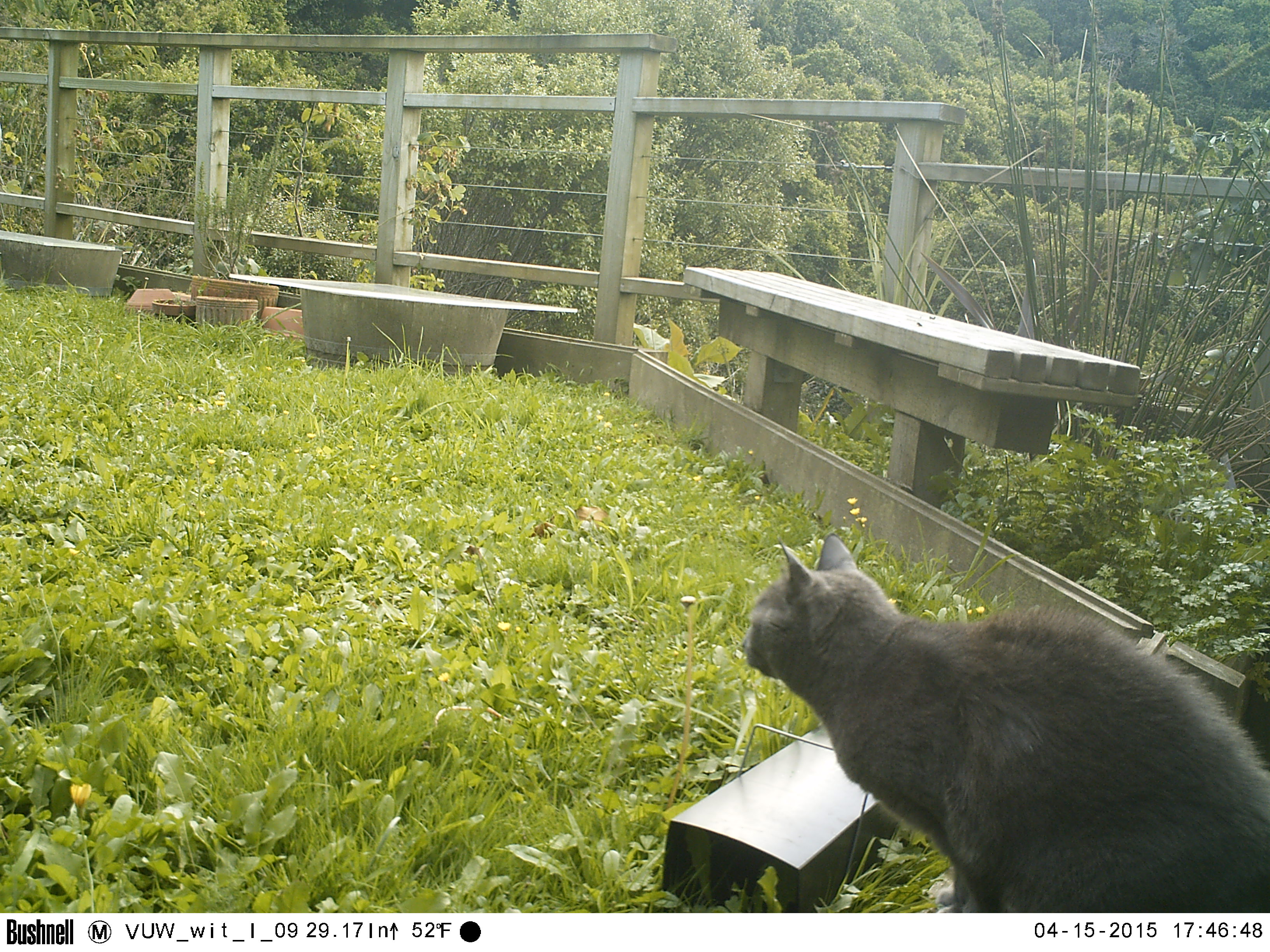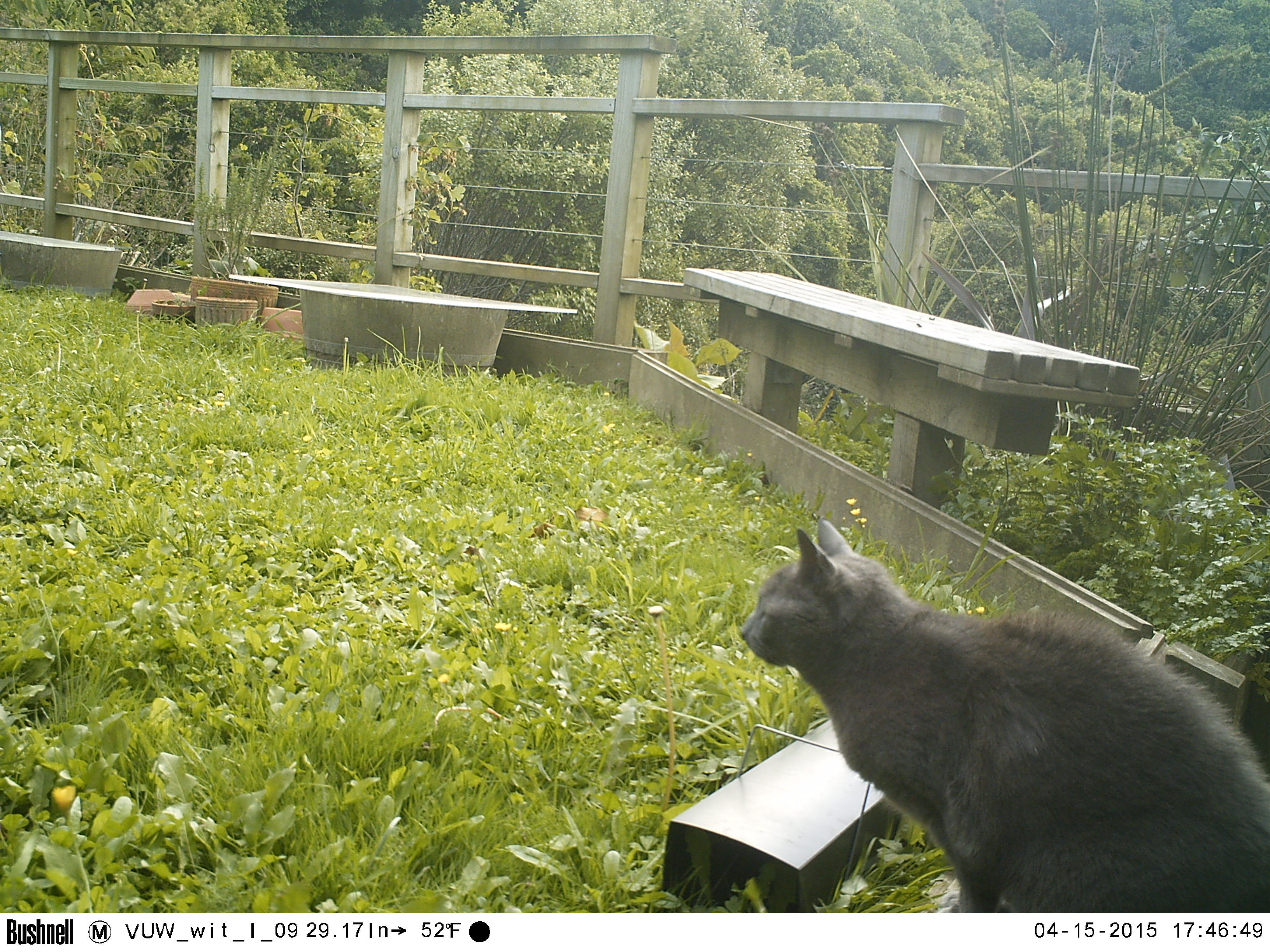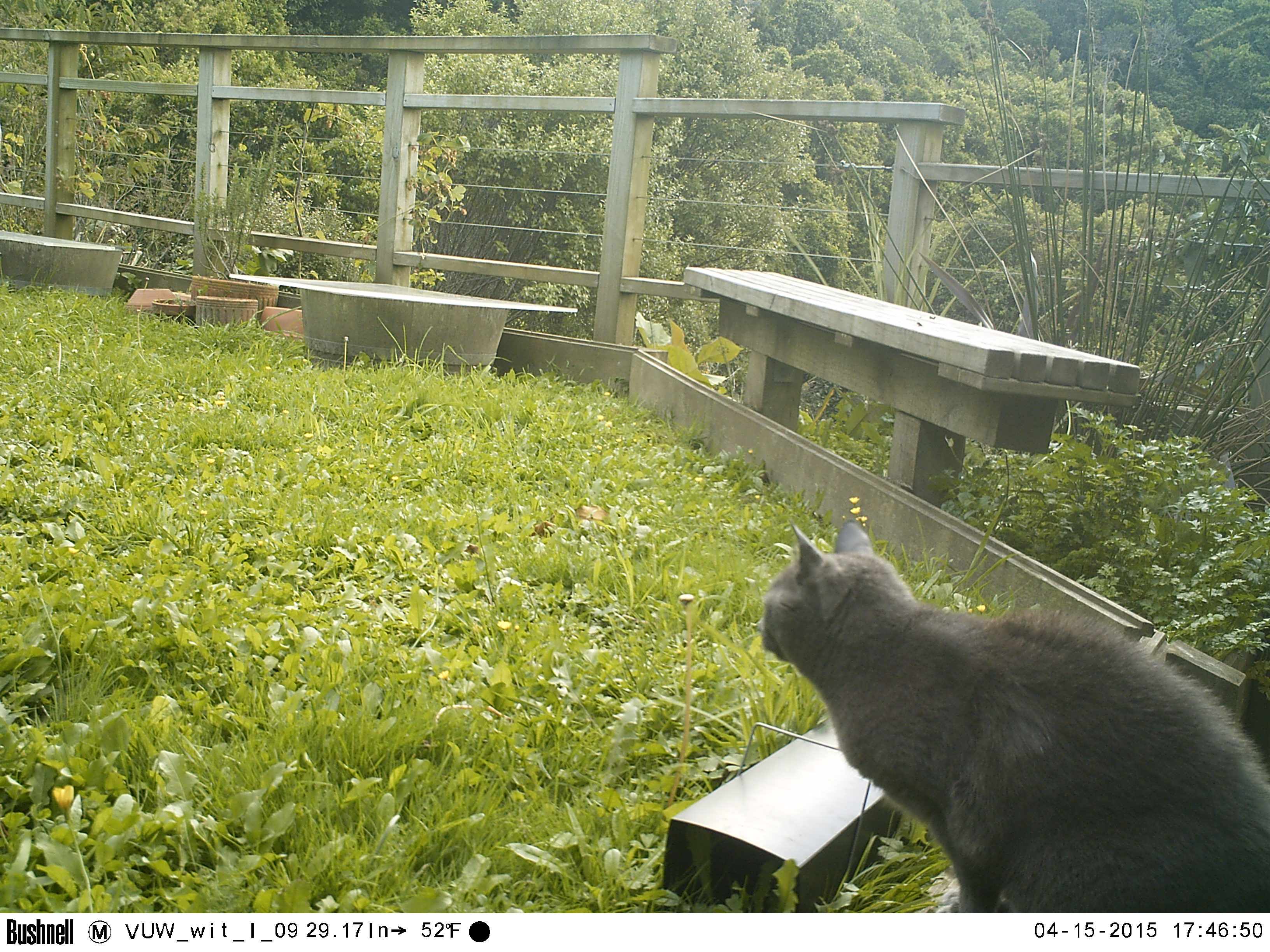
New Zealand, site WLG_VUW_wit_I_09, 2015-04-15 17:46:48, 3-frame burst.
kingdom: Animalia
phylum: Chordata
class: Mammalia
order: Carnivora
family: Felidae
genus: Felis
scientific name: Felis catus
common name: domestic cat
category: cat